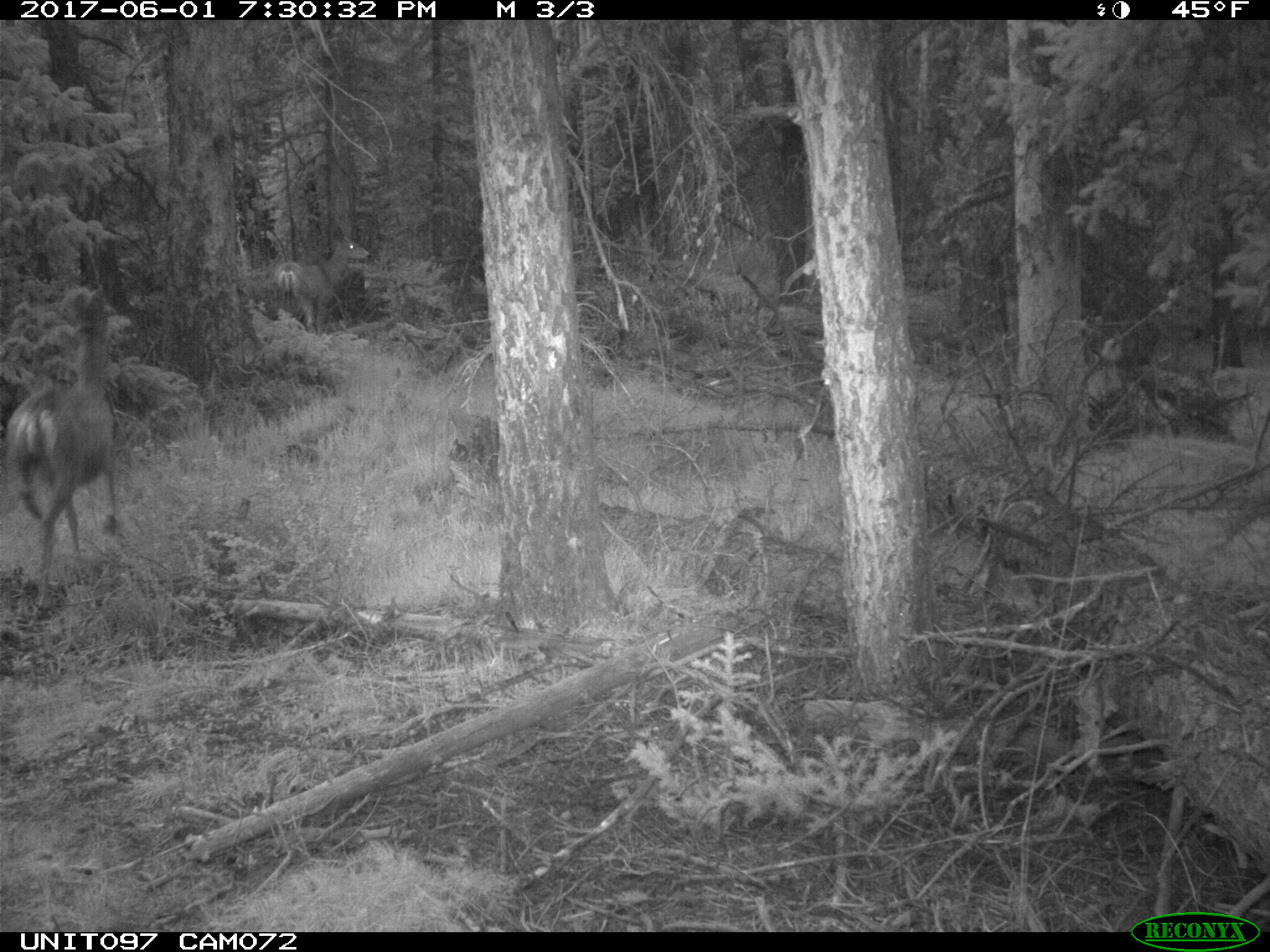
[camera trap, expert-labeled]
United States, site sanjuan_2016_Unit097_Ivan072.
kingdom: Animalia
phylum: Chordata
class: Mammalia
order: Artiodactyla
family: Cervidae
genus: Odocoileus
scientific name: Odocoileus hemionus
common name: mule deer